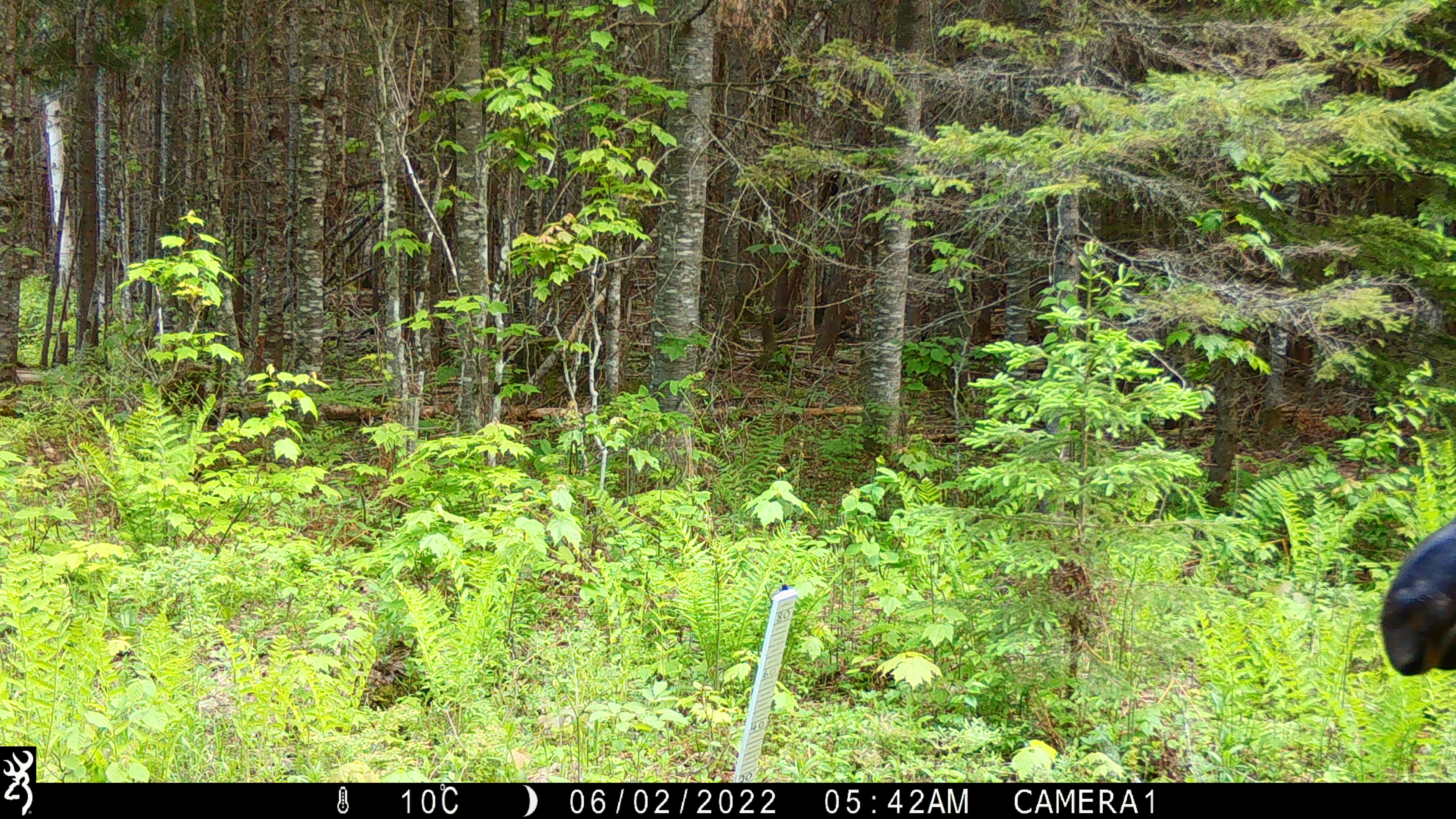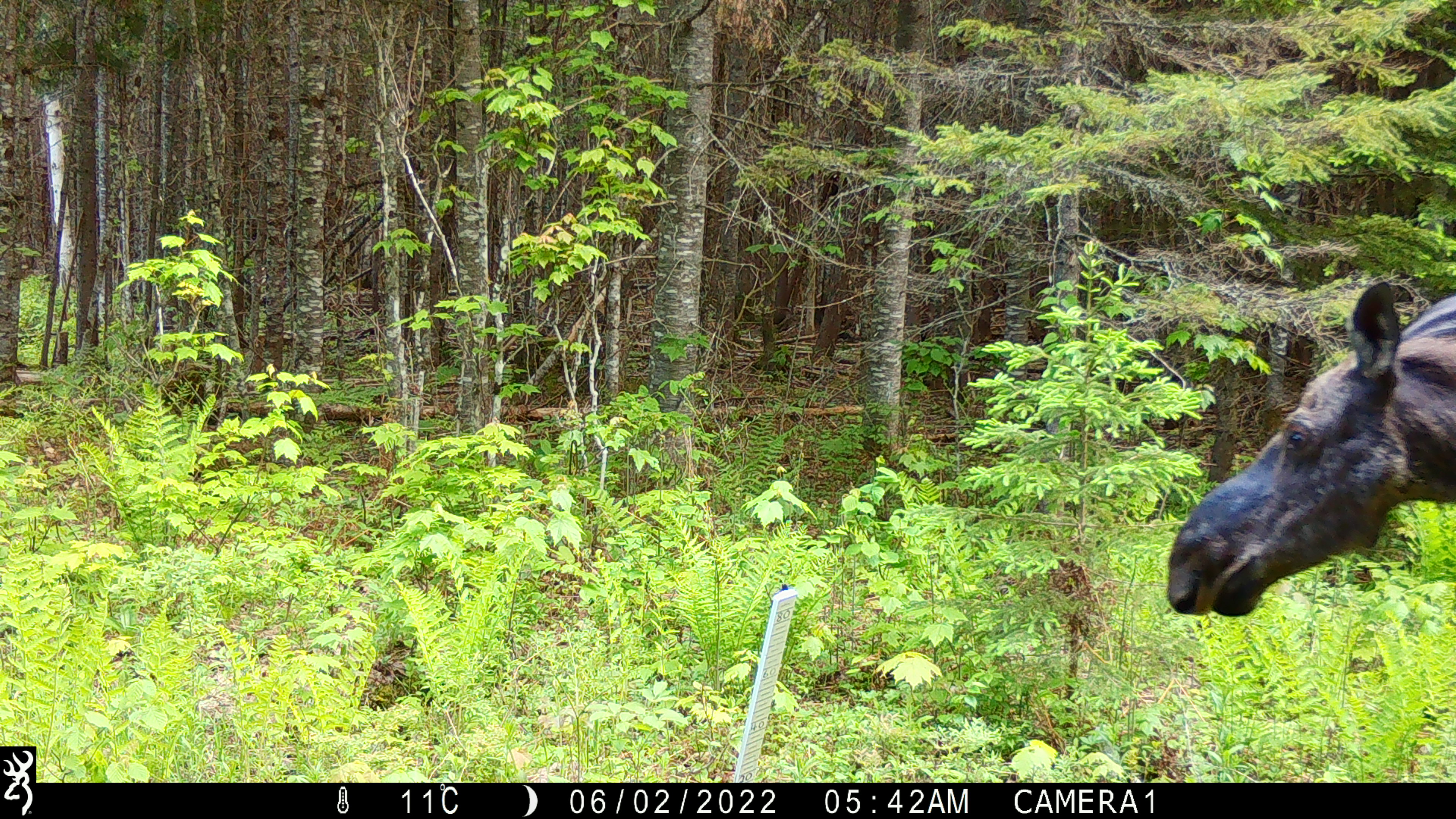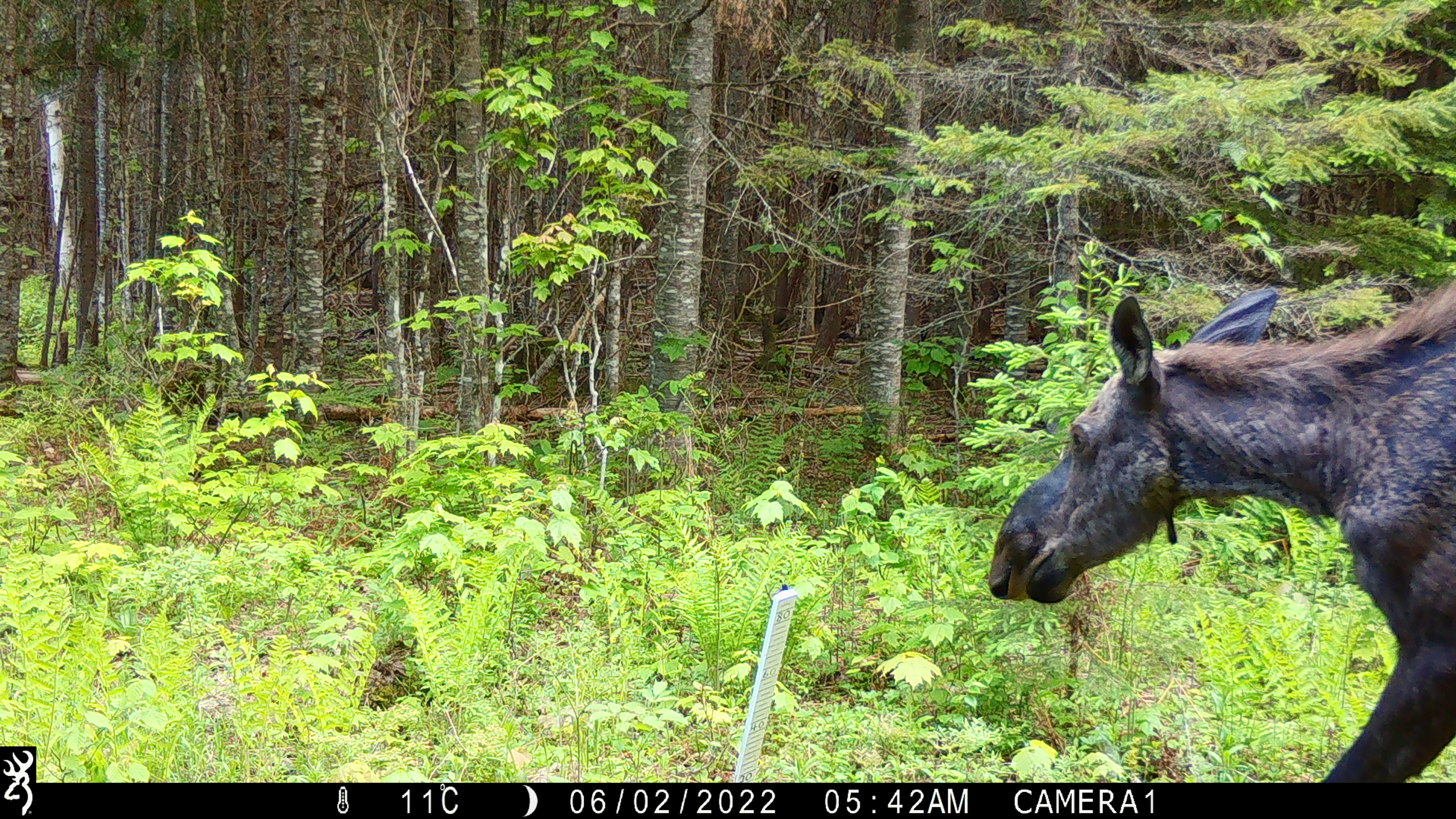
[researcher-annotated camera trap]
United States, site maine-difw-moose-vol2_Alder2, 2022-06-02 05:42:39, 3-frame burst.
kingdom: Animalia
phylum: Chordata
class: Mammalia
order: Artiodactyla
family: Cervidae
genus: Alces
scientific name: Alces alces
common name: moose